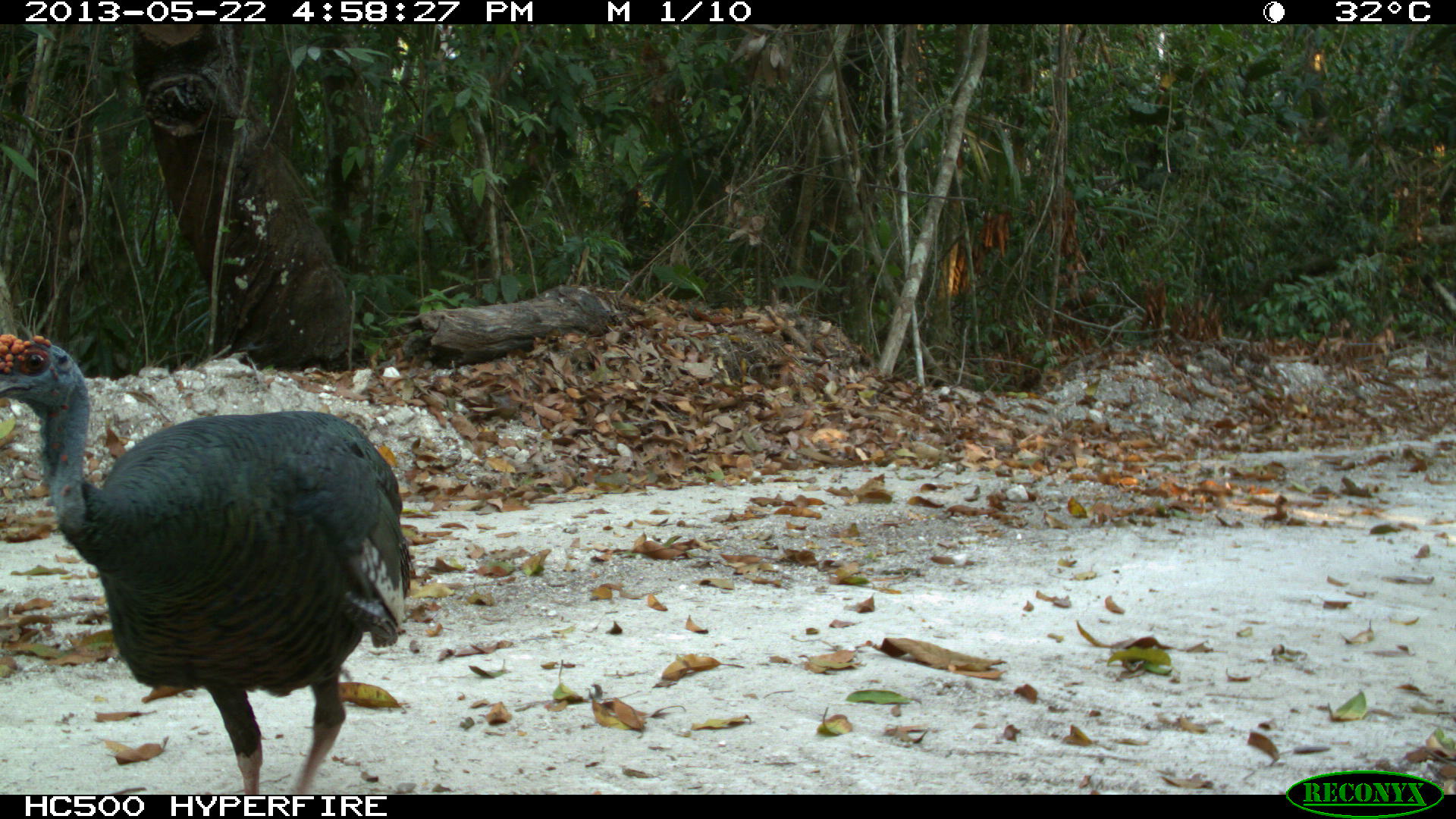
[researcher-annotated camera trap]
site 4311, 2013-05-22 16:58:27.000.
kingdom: Animalia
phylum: Chordata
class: Aves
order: Galliformes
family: Phasianidae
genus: Meleagris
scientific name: Meleagris ocellata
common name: ocellated turkey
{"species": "Meleagris ocellata (ocellated turkey)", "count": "1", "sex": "male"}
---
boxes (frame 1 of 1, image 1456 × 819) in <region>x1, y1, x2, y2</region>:
meleagris ocellata: <region>0, 330, 413, 794</region>